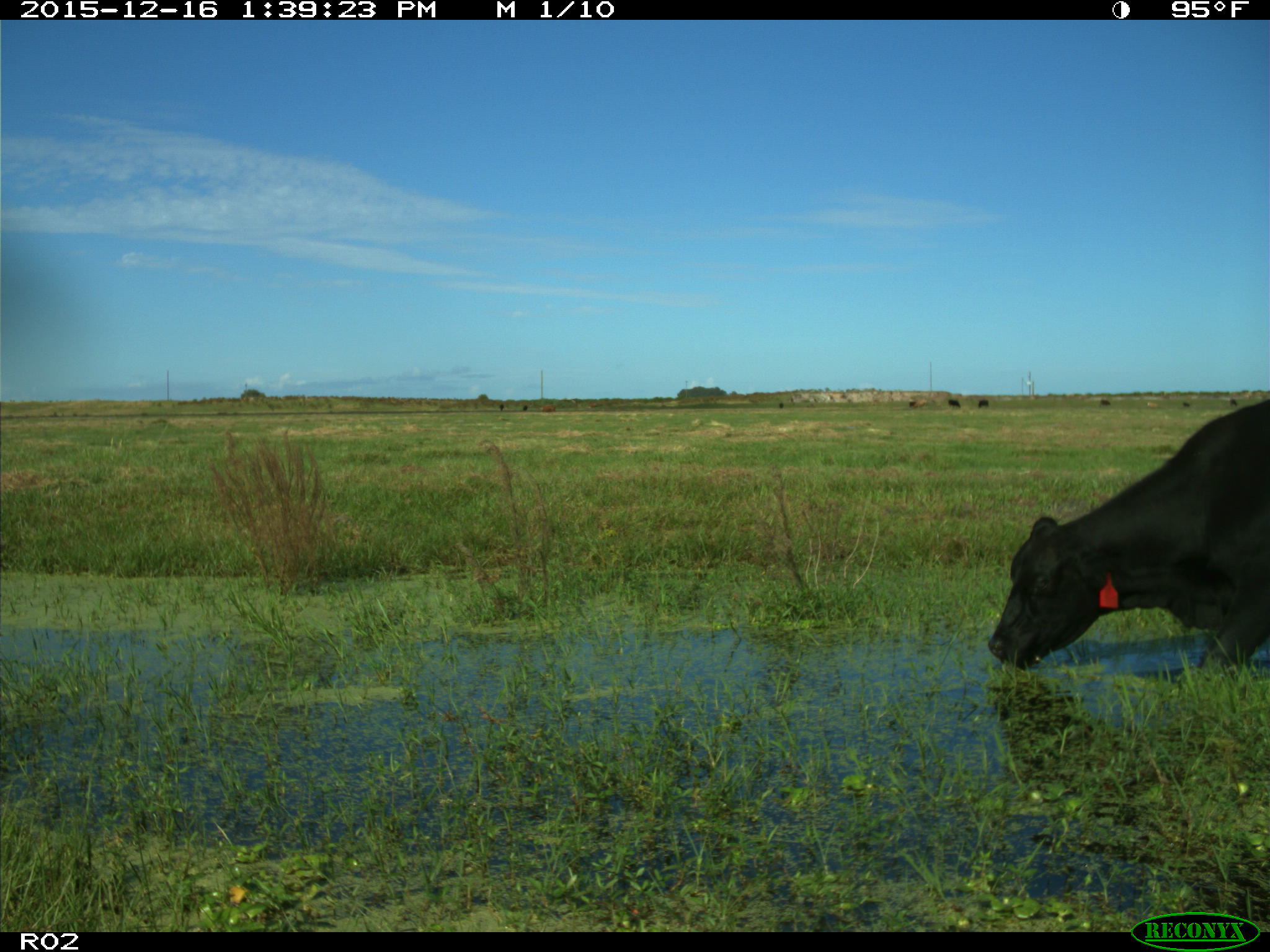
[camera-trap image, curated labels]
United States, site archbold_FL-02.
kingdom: Animalia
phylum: Chordata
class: Mammalia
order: Artiodactyla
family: Bovidae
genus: Bos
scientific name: Bos taurus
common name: domestic cow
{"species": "Bos taurus (domestic cow)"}